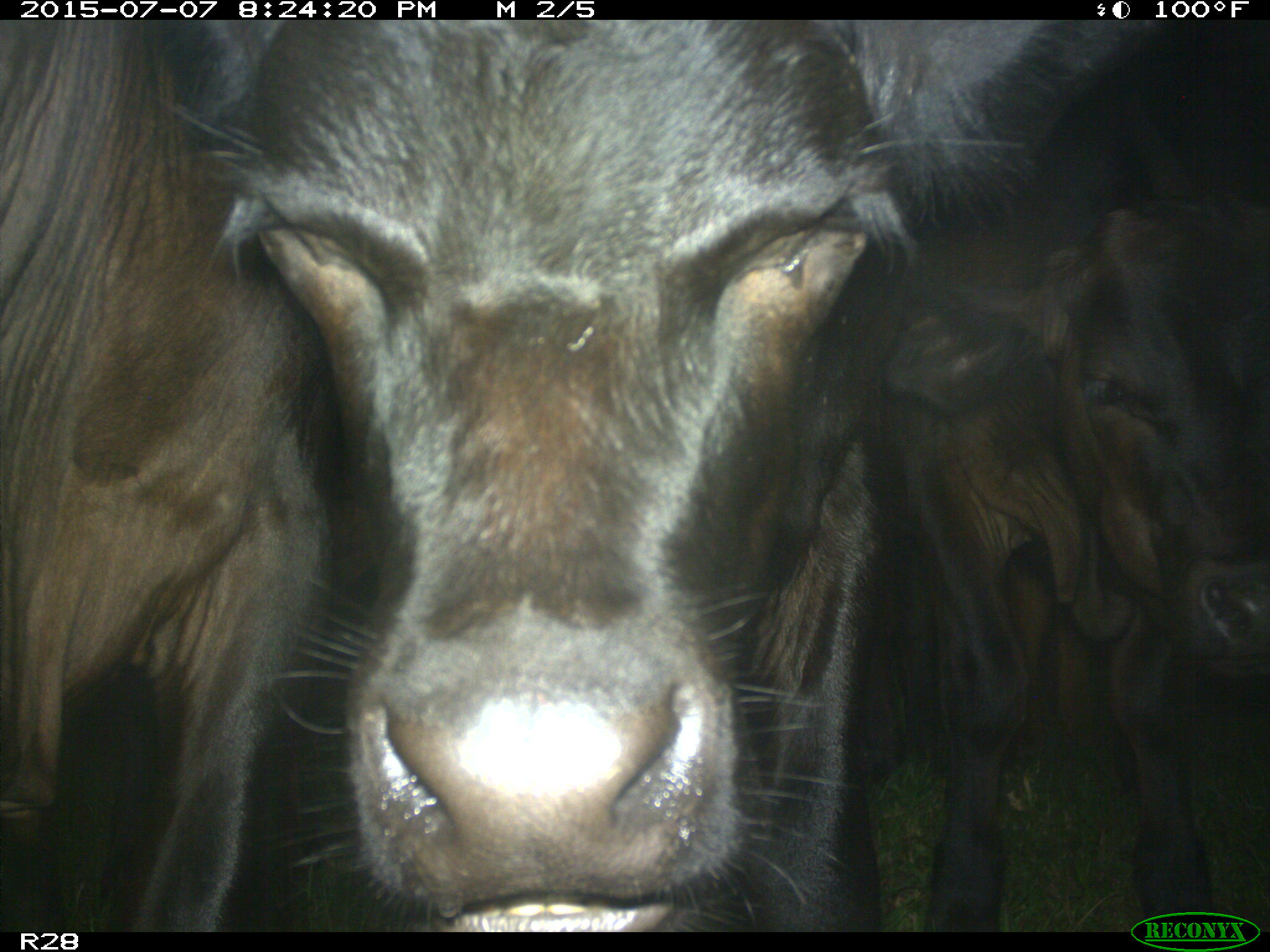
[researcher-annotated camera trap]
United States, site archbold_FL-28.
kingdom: Animalia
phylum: Chordata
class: Mammalia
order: Artiodactyla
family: Bovidae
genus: Bos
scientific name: Bos taurus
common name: domestic cow